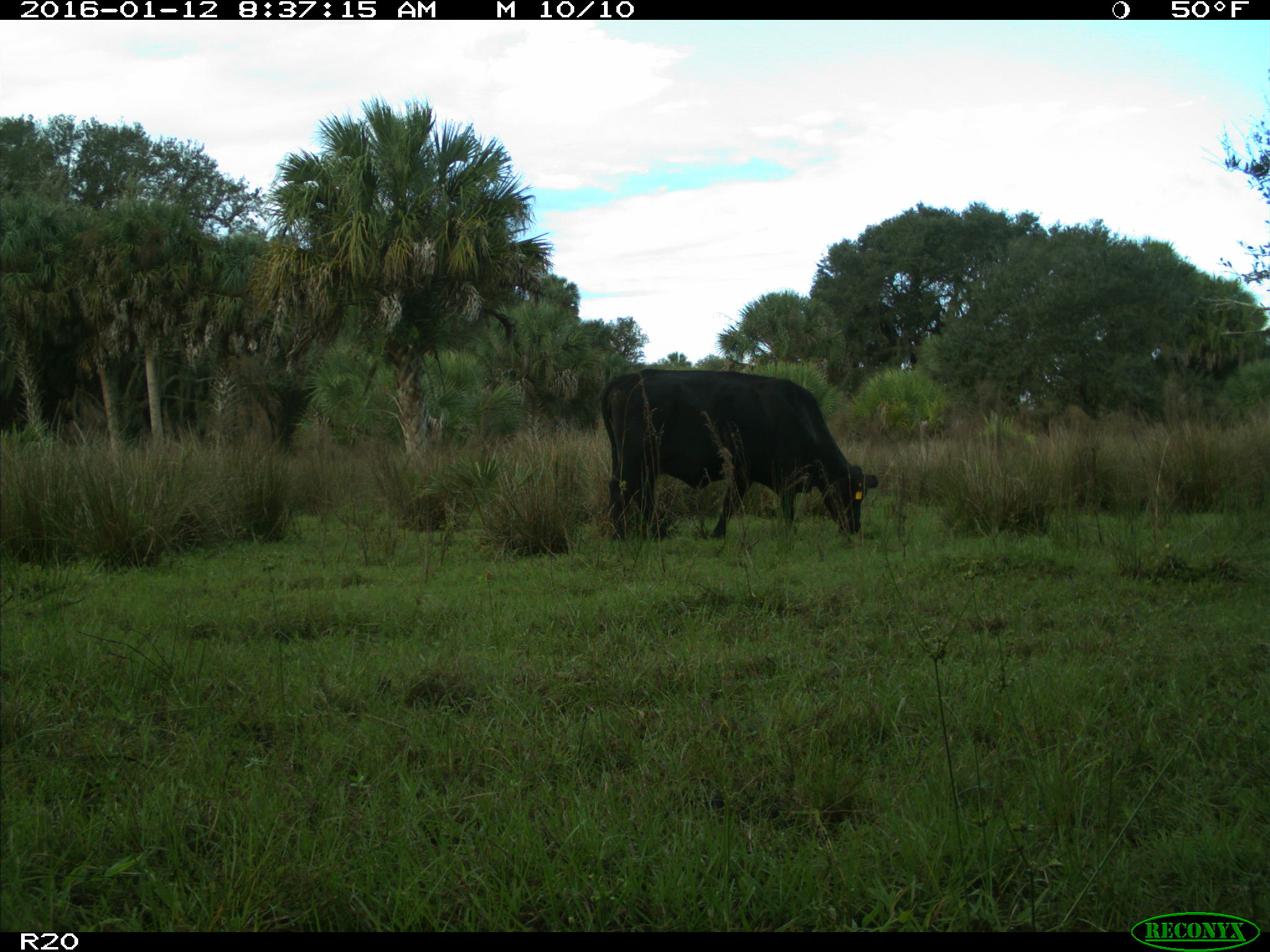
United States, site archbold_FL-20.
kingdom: Animalia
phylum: Chordata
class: Mammalia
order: Artiodactyla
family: Bovidae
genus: Bos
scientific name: Bos taurus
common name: domestic cow